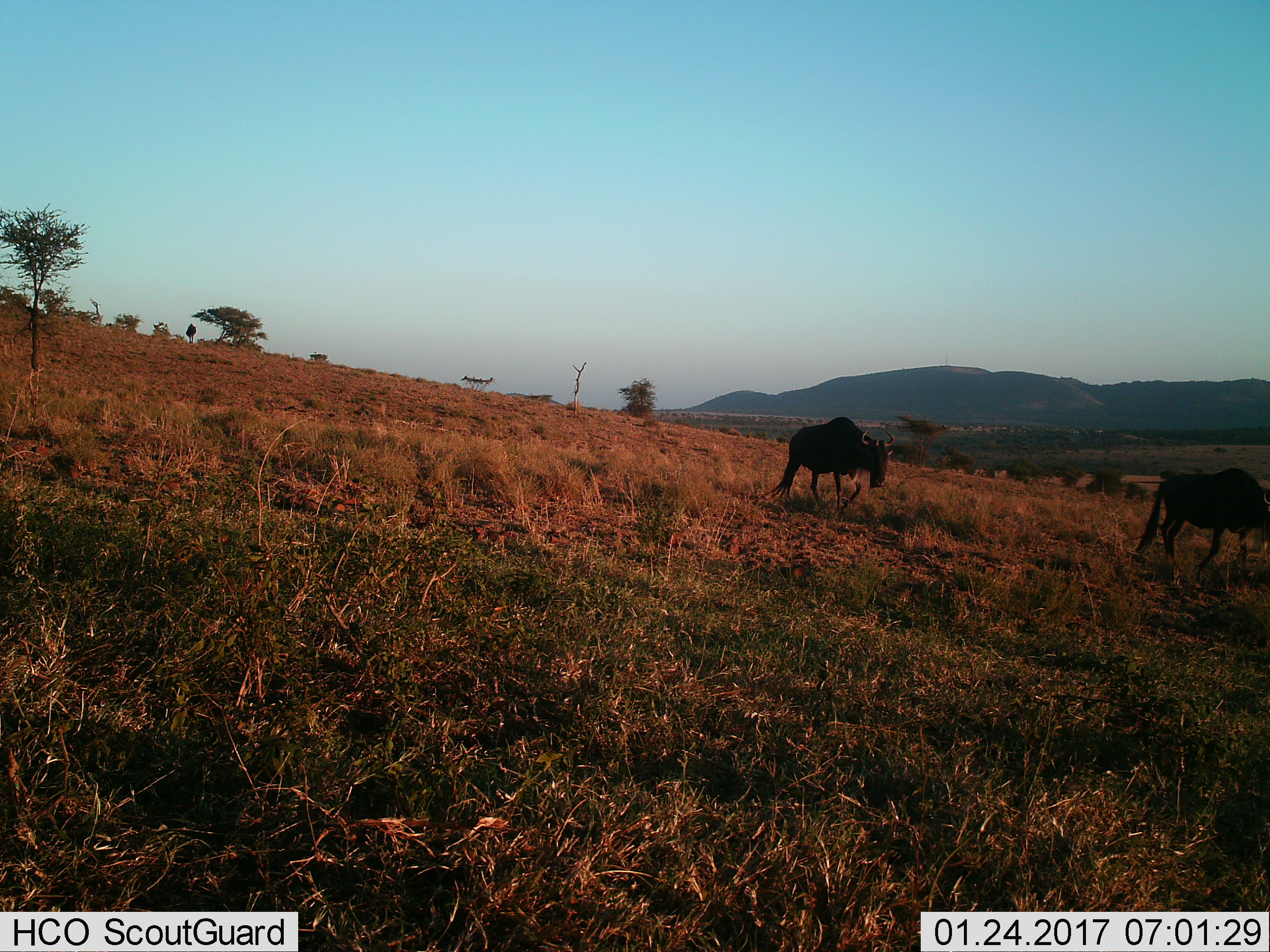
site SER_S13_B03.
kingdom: Animalia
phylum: Chordata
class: Mammalia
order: Artiodactyla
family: Bovidae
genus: Connochaetes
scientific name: Connochaetes taurinus taurinus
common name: blue wildebeest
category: wildebeestblue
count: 2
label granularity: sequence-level